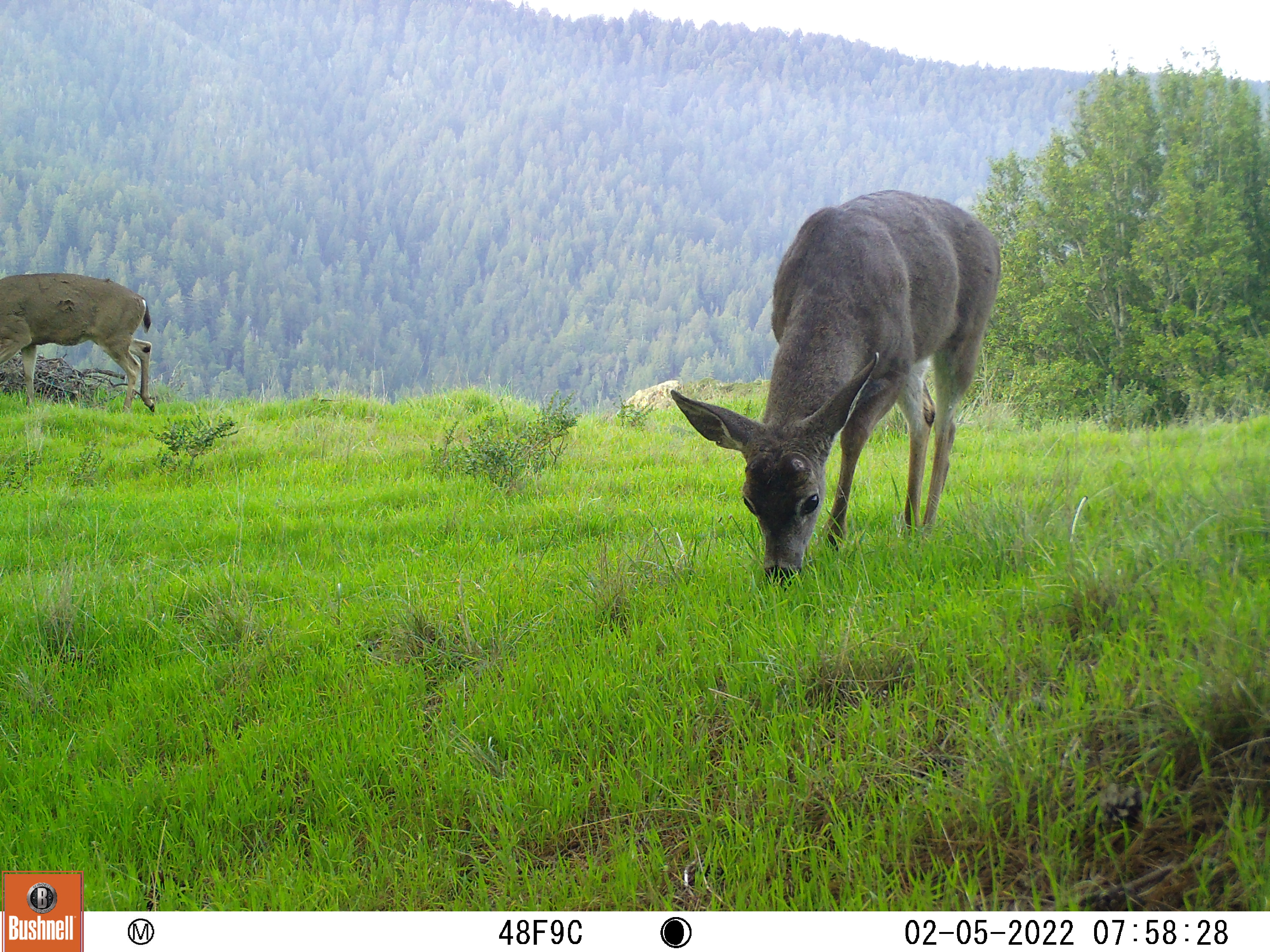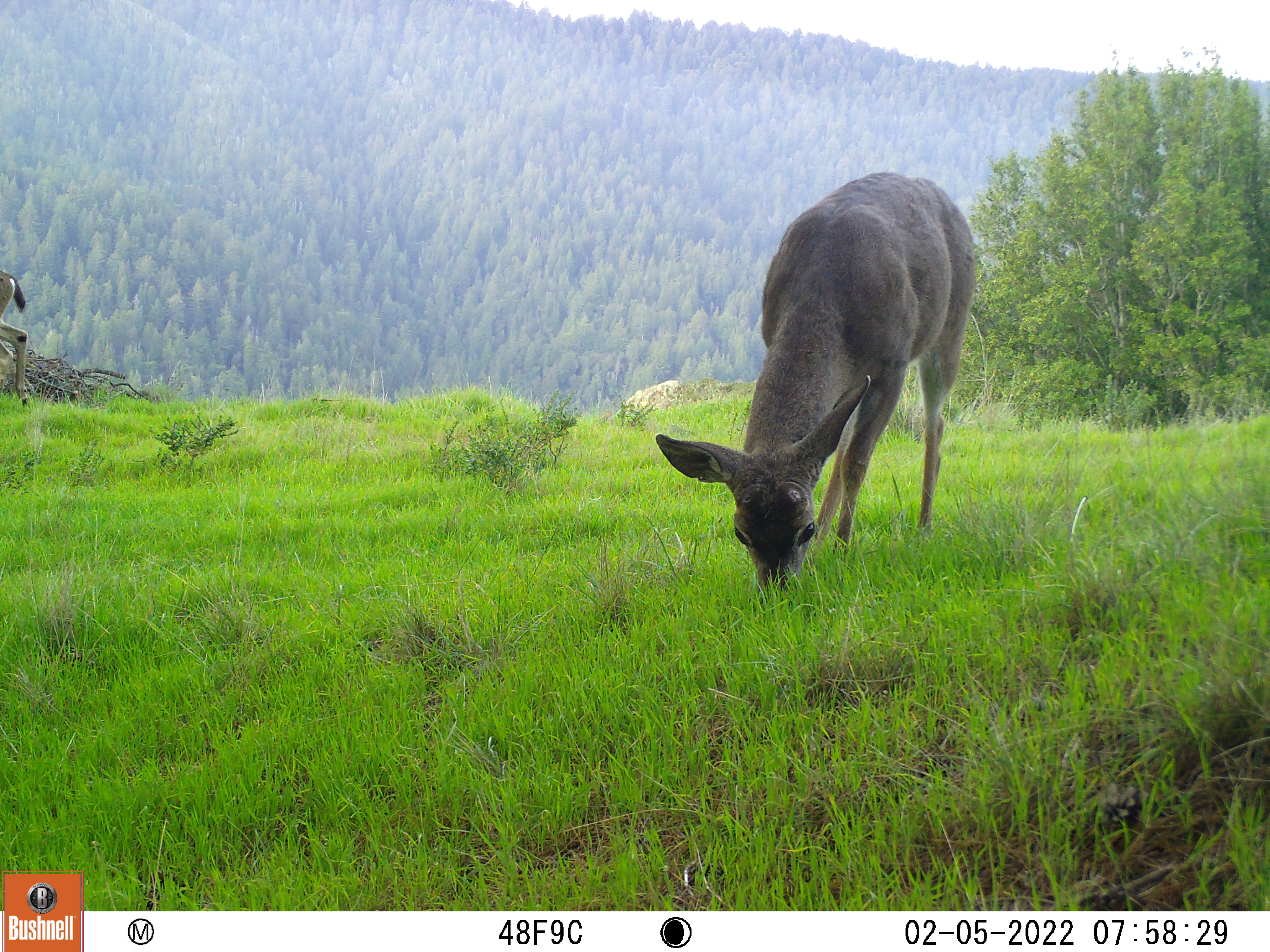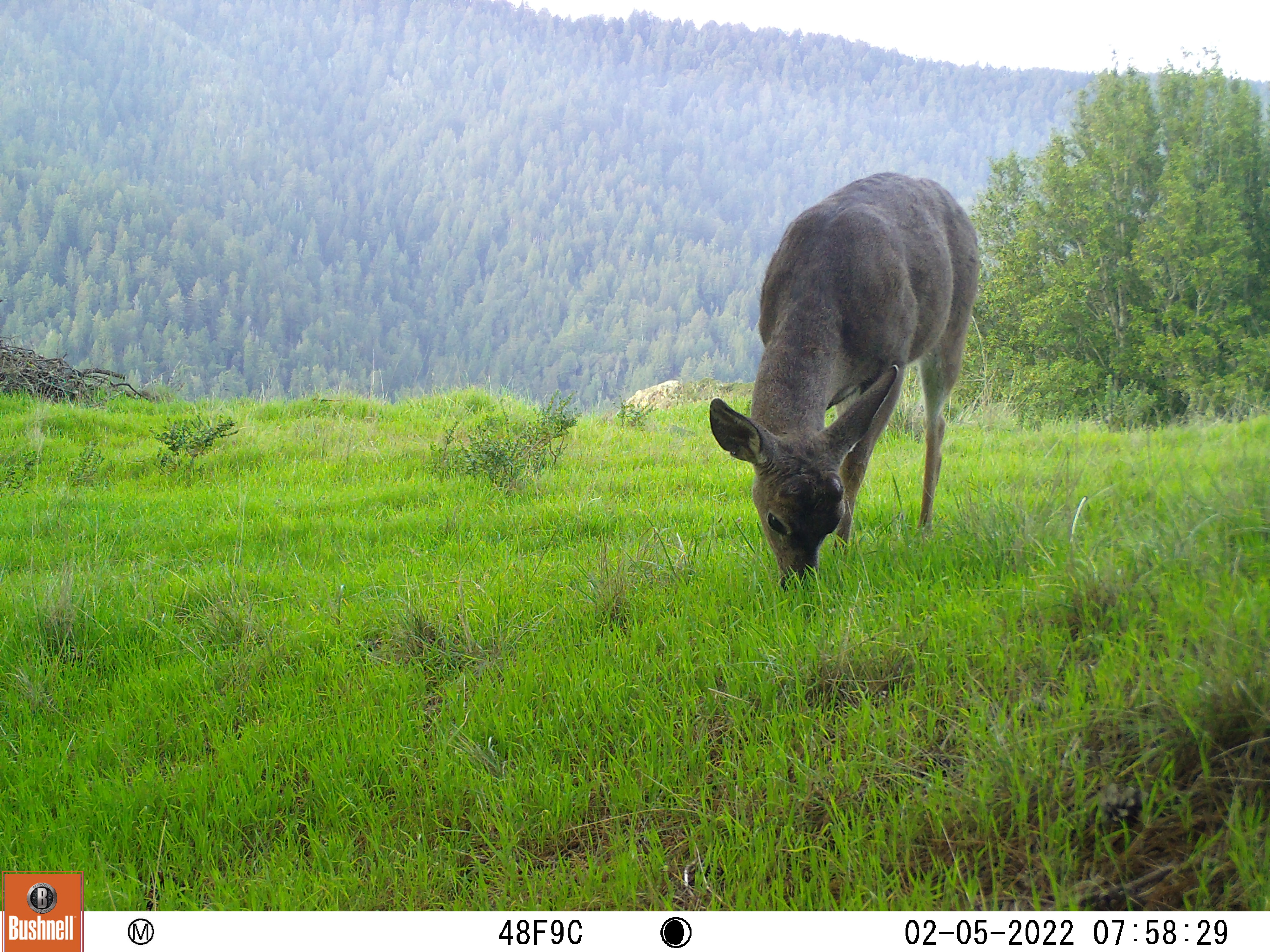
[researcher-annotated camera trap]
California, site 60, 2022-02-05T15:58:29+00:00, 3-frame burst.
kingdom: Animalia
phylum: Chordata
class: Mammalia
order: Artiodactyla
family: Cervidae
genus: Odocoileus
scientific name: Odocoileus hemionus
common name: mule deer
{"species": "mule deer (Odocoileus hemionus)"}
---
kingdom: Animalia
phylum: Chordata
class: Mammalia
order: Artiodactyla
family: Cervidae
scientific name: Cervidae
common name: elk or deer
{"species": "elk or deer (Cervidae)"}